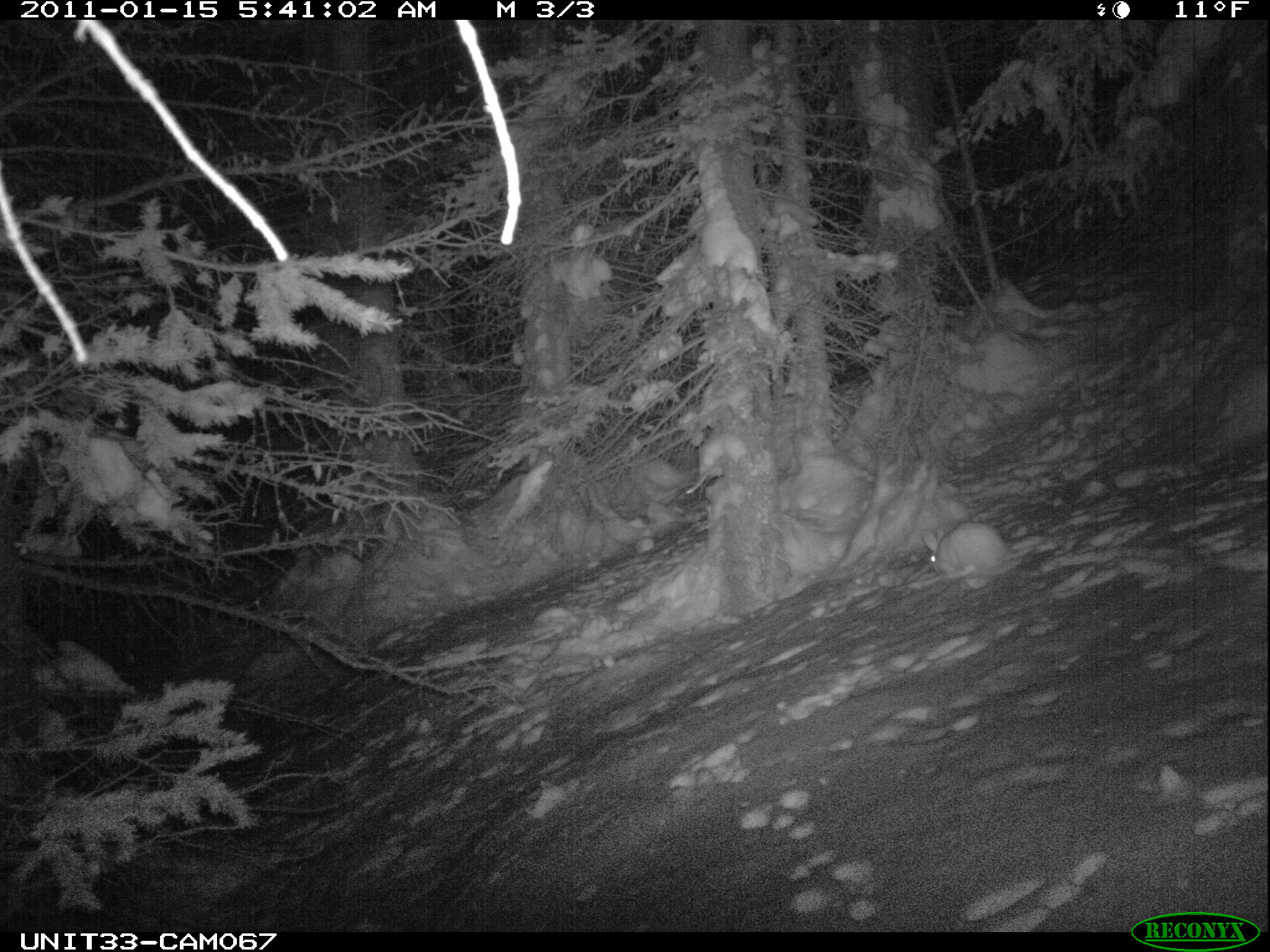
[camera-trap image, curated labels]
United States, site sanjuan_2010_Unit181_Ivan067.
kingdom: Animalia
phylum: Chordata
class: Mammalia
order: Lagomorpha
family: Leporidae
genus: Lepus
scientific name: Lepus americanus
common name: snowshoe hare